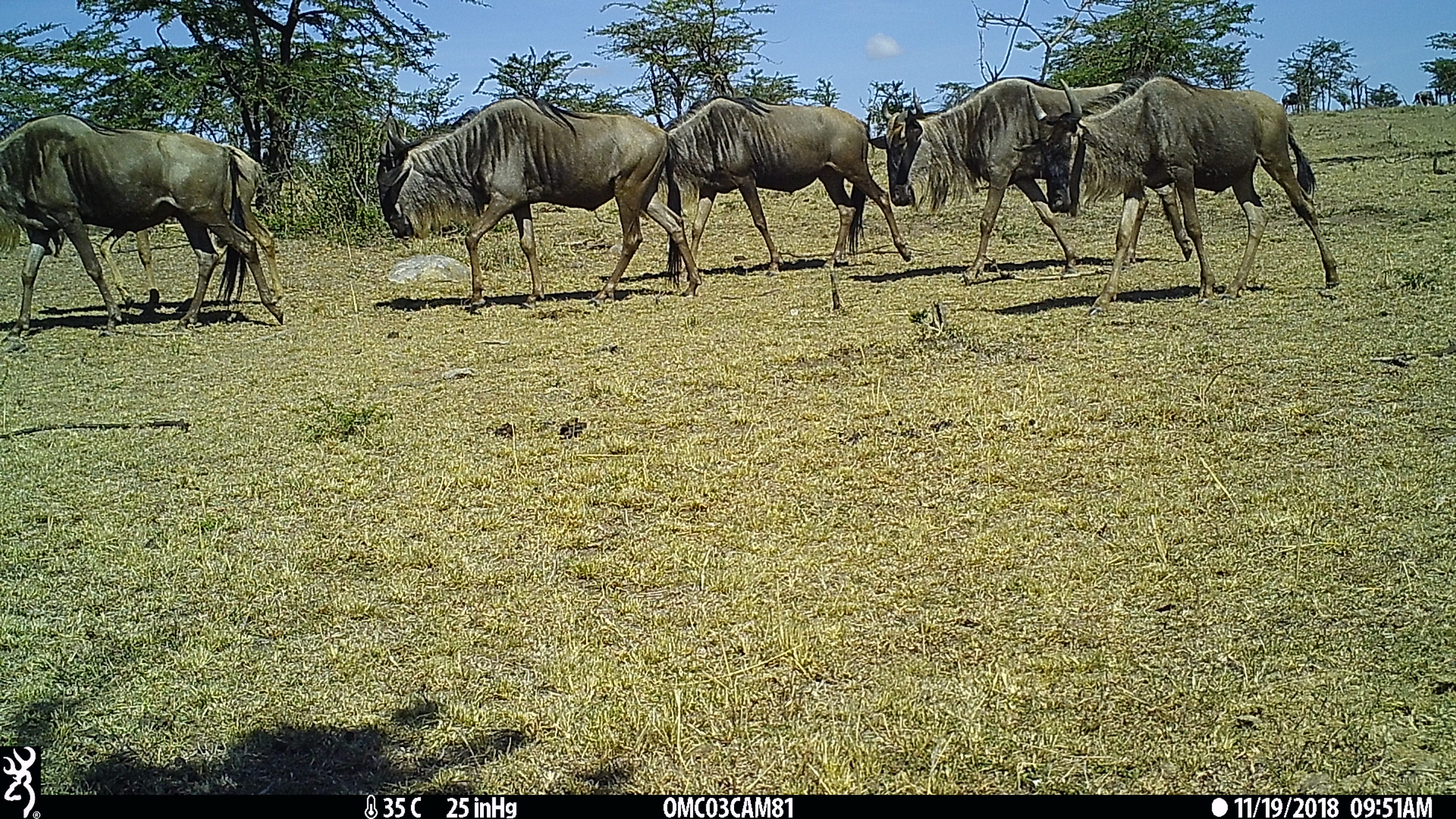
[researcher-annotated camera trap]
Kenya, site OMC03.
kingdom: Animalia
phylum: Chordata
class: Mammalia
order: Artiodactyla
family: Bovidae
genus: Connochaetes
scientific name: Connochaetes taurinus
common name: blue wildebeest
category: wildebeest